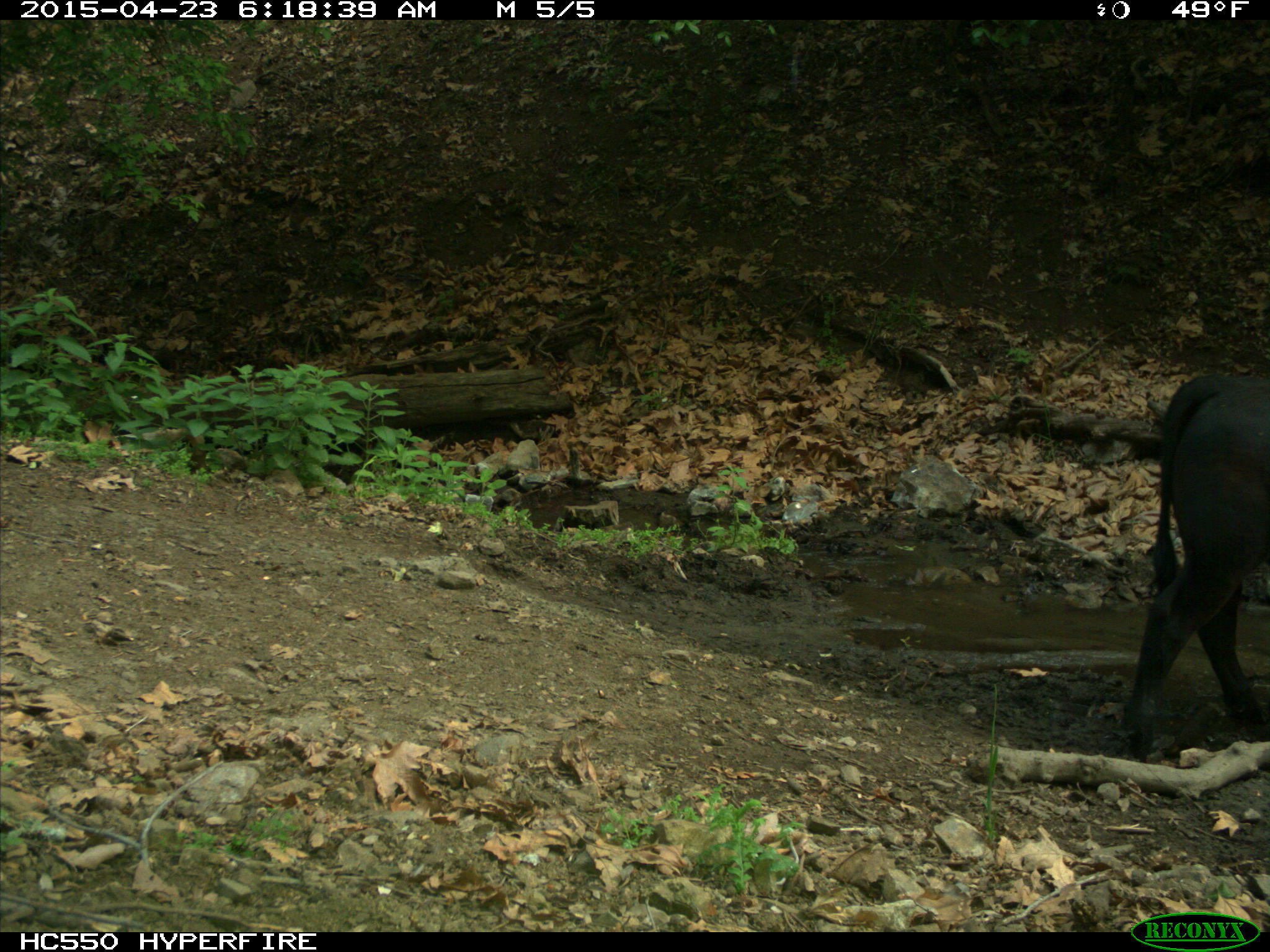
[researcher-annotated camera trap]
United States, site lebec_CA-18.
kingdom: Animalia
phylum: Chordata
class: Mammalia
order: Artiodactyla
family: Bovidae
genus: Bos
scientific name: Bos taurus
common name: domestic cow